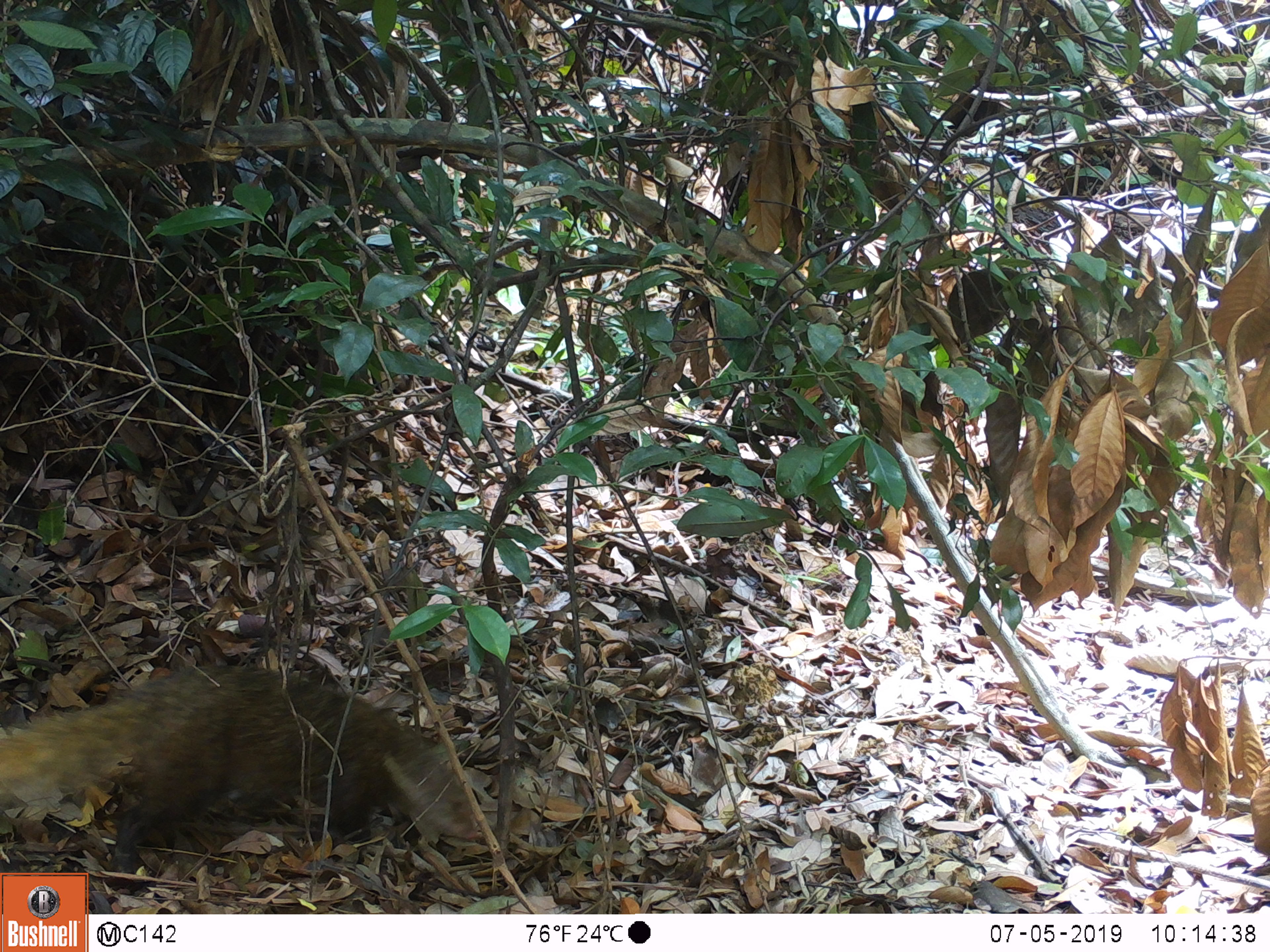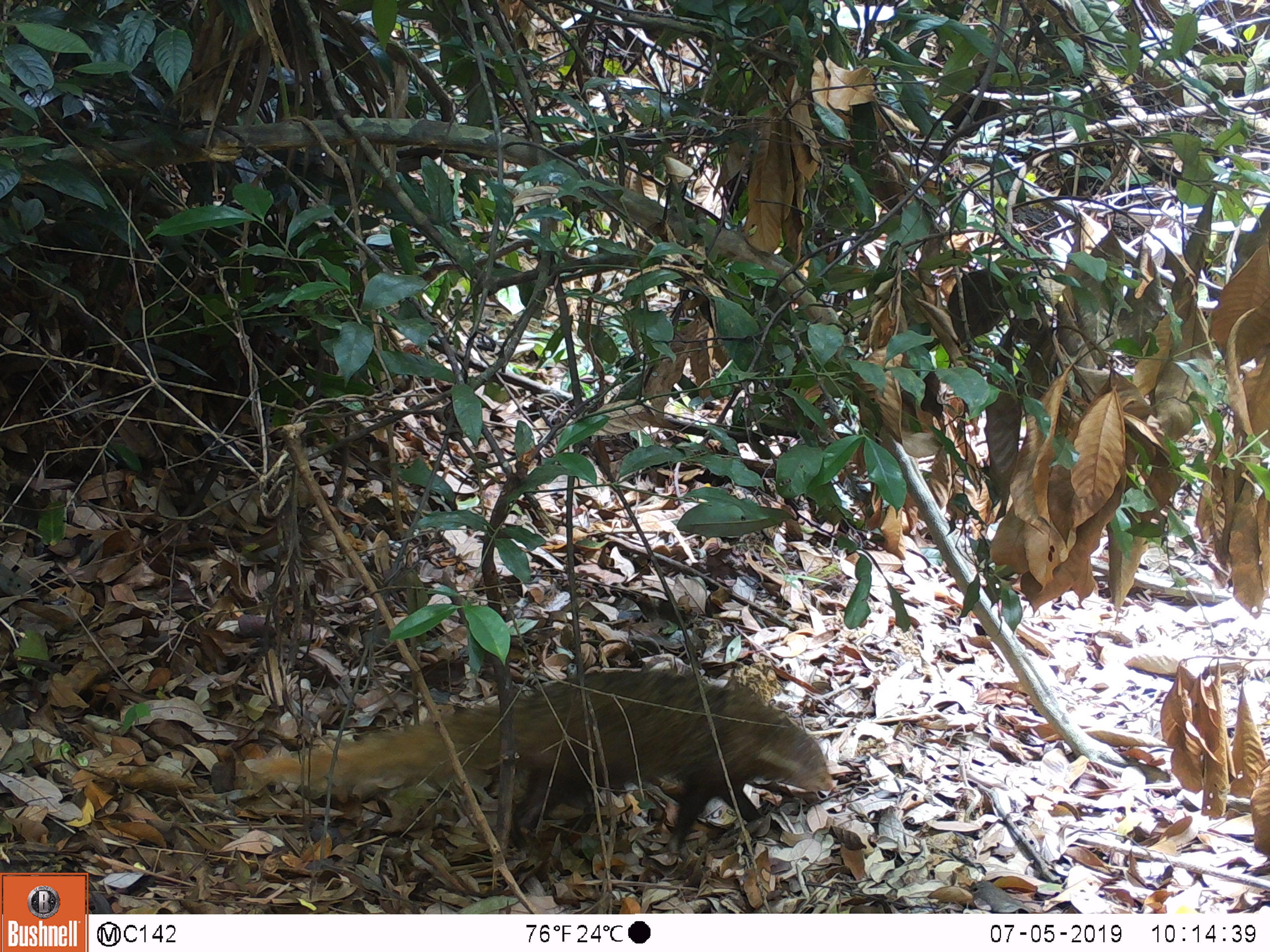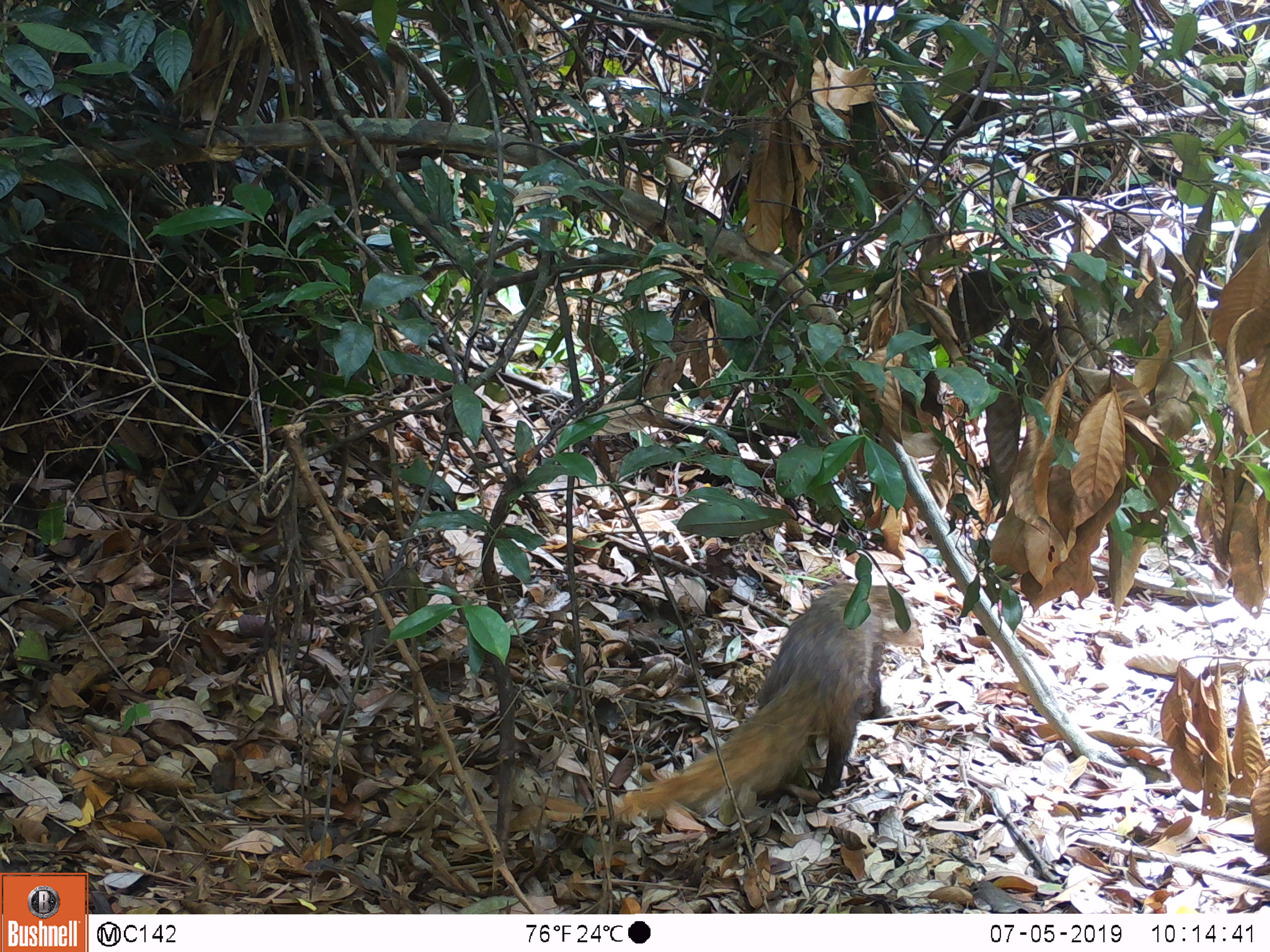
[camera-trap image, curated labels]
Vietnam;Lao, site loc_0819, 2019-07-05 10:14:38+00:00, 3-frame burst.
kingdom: Animalia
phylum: Chordata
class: Mammalia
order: Carnivora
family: Herpestidae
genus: Urva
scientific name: Urva urva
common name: crab-eating mongoose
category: crab eating mongoose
Crab eating mongoose (crab-eating mongoose) (Urva urva). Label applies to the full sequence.